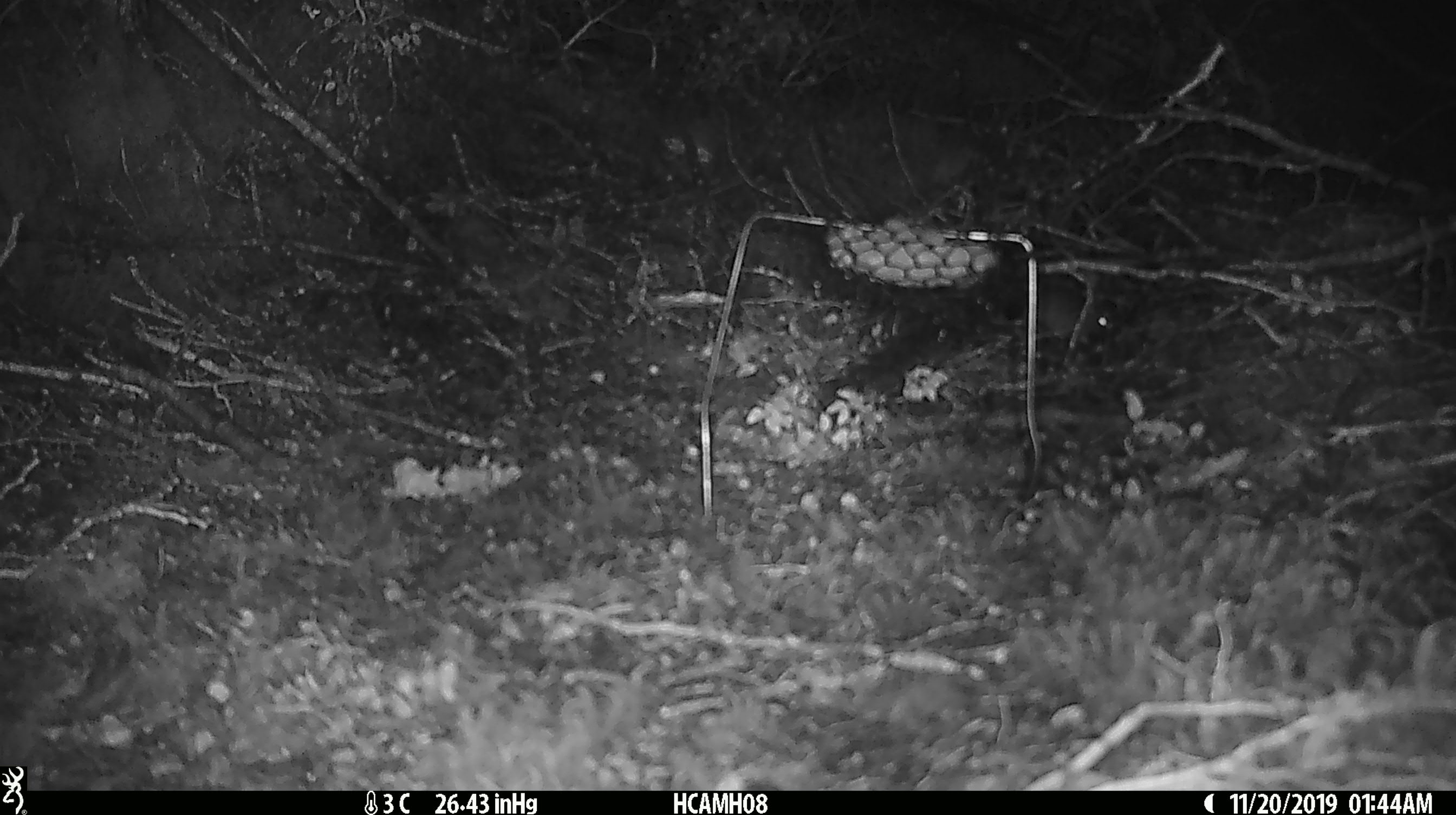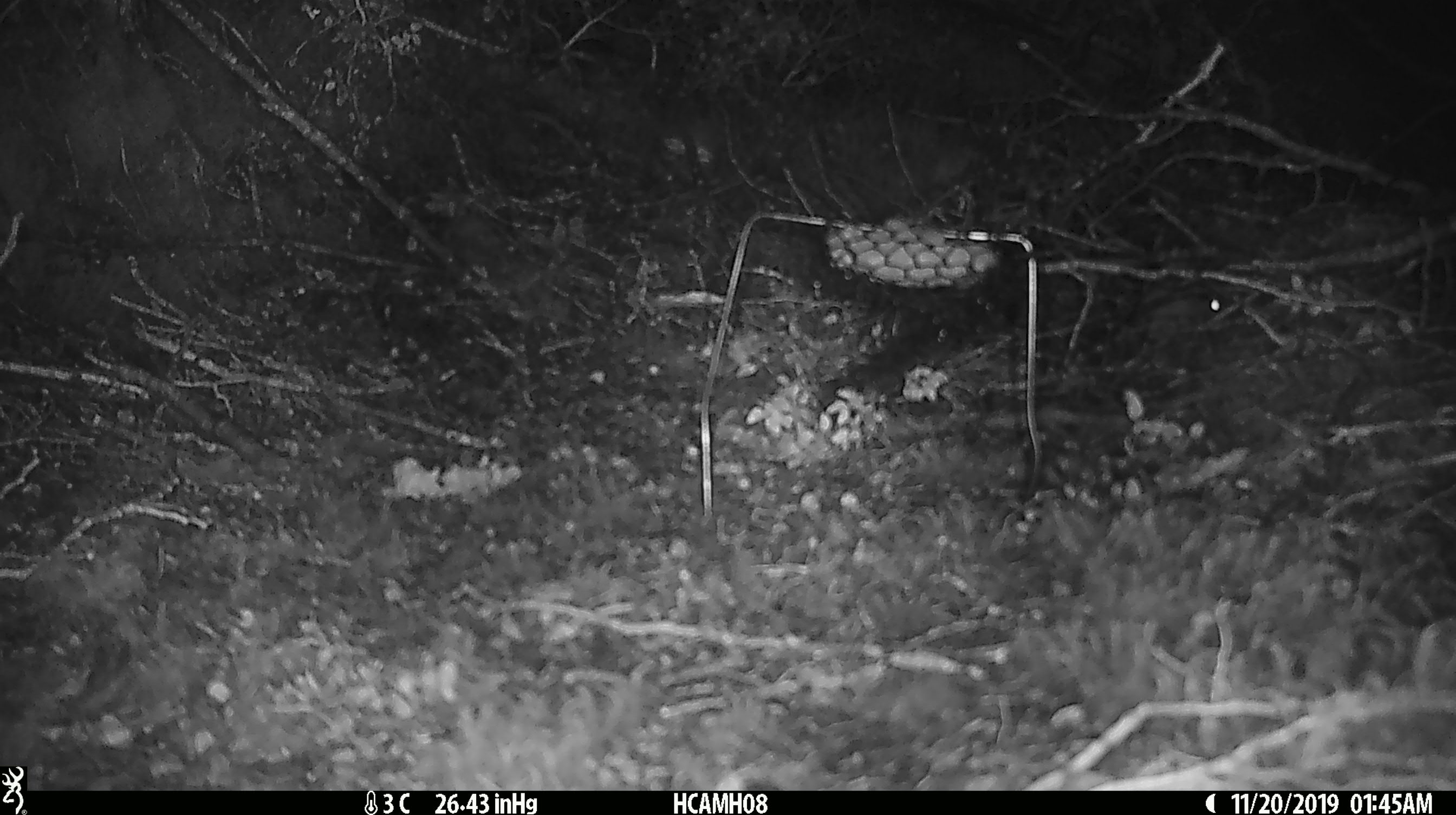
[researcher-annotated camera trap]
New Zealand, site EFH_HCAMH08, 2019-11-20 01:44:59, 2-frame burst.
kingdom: Animalia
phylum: Chordata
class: Mammalia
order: Rodentia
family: Muridae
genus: Mus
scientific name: Mus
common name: mouse